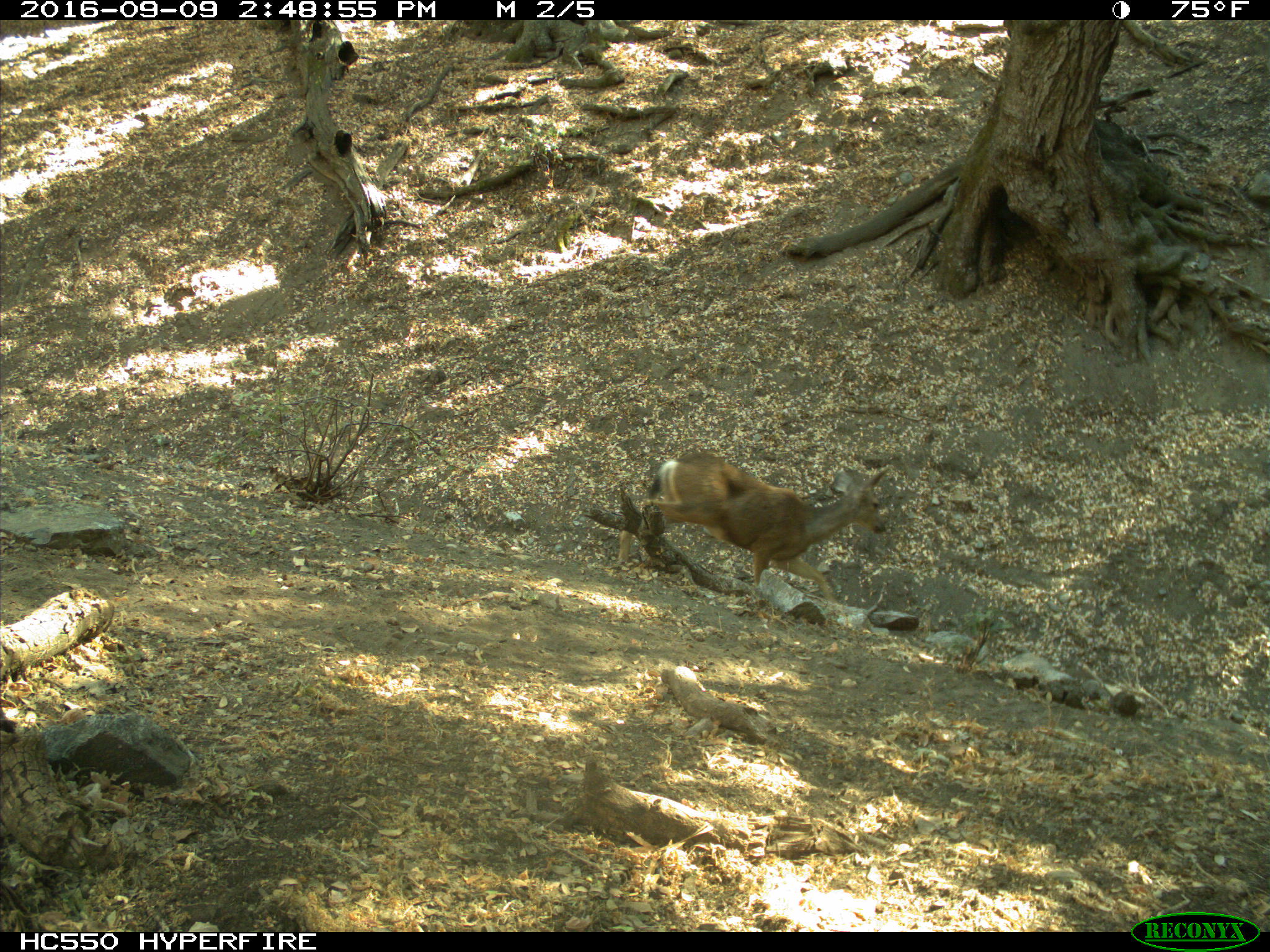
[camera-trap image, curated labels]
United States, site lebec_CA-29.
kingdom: Animalia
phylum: Chordata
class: Mammalia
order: Artiodactyla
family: Cervidae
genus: Odocoileus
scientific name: Odocoileus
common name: deer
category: unidentified deer